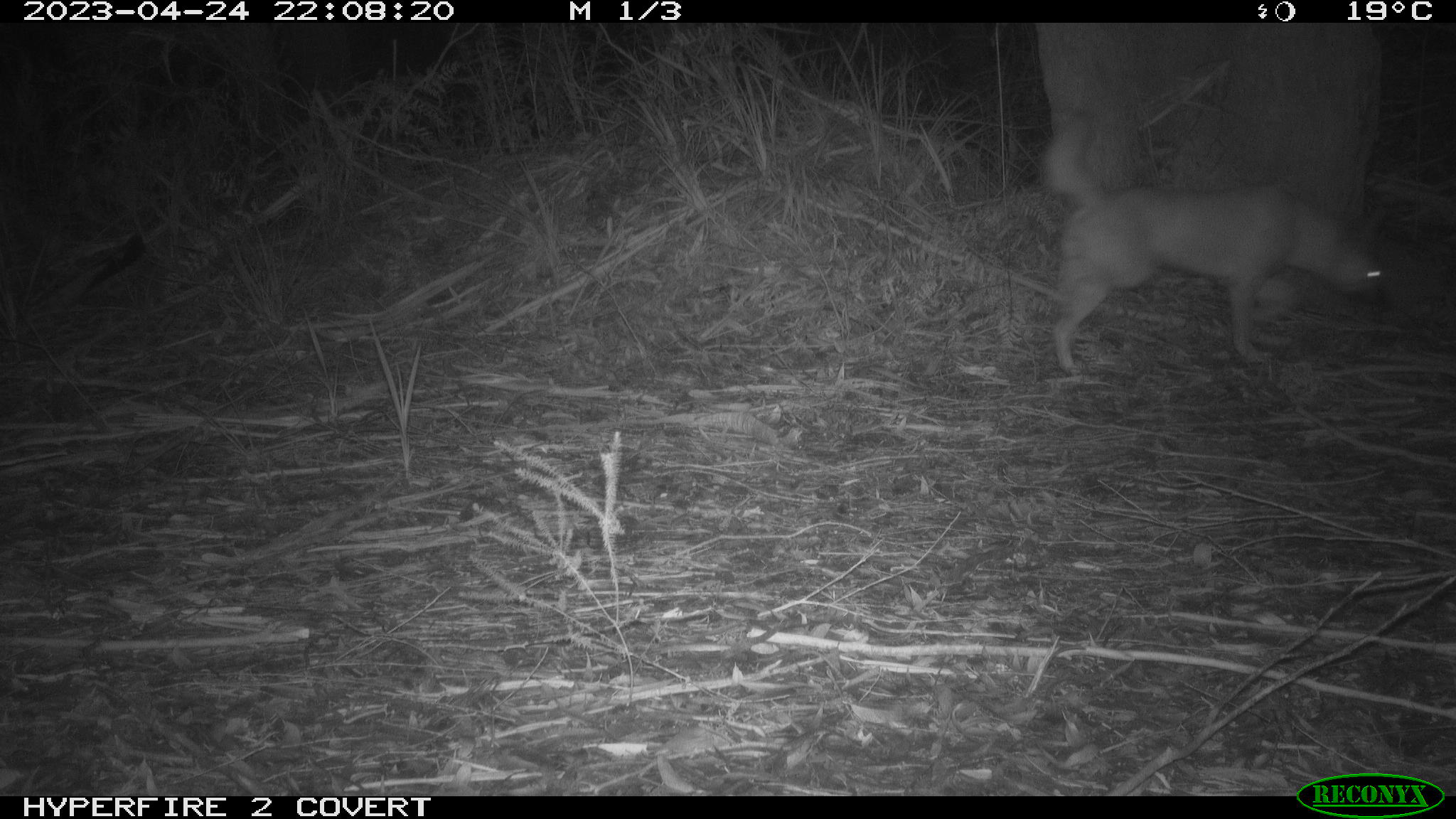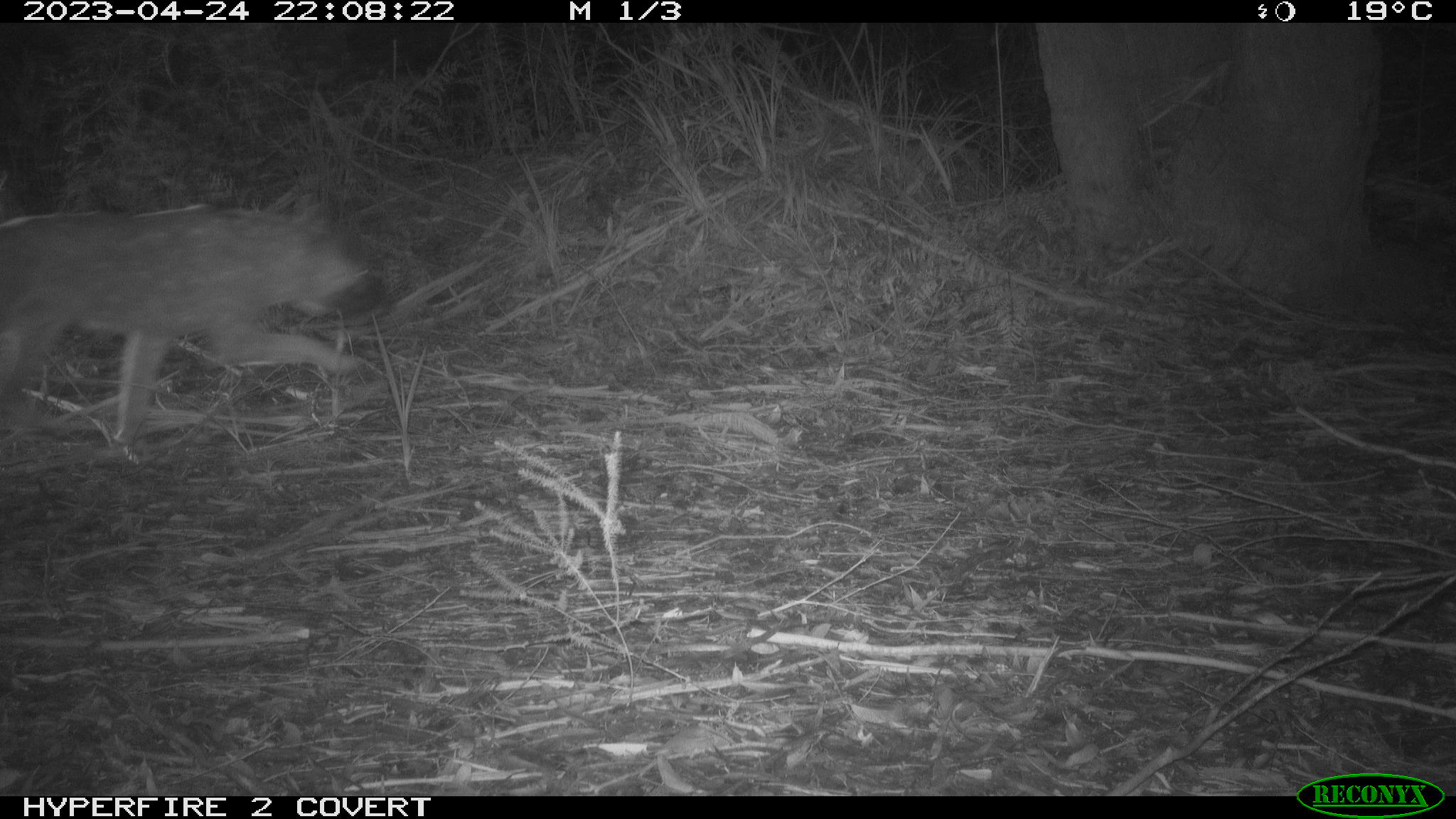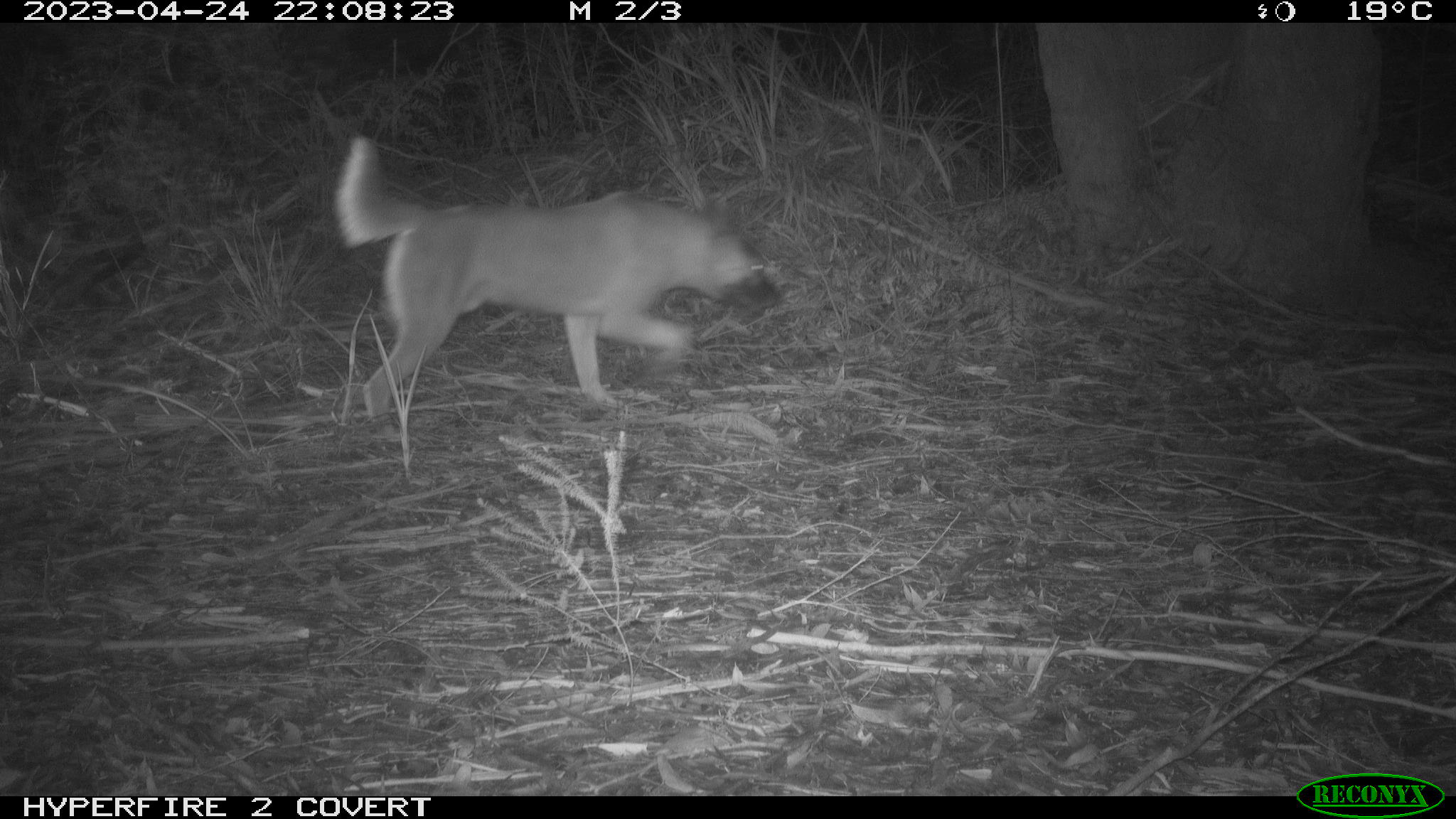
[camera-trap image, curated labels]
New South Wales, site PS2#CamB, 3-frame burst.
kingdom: Animalia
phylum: Chordata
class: Mammalia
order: Carnivora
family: Canidae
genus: Canis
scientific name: Canis familiaris dingo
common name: dingo